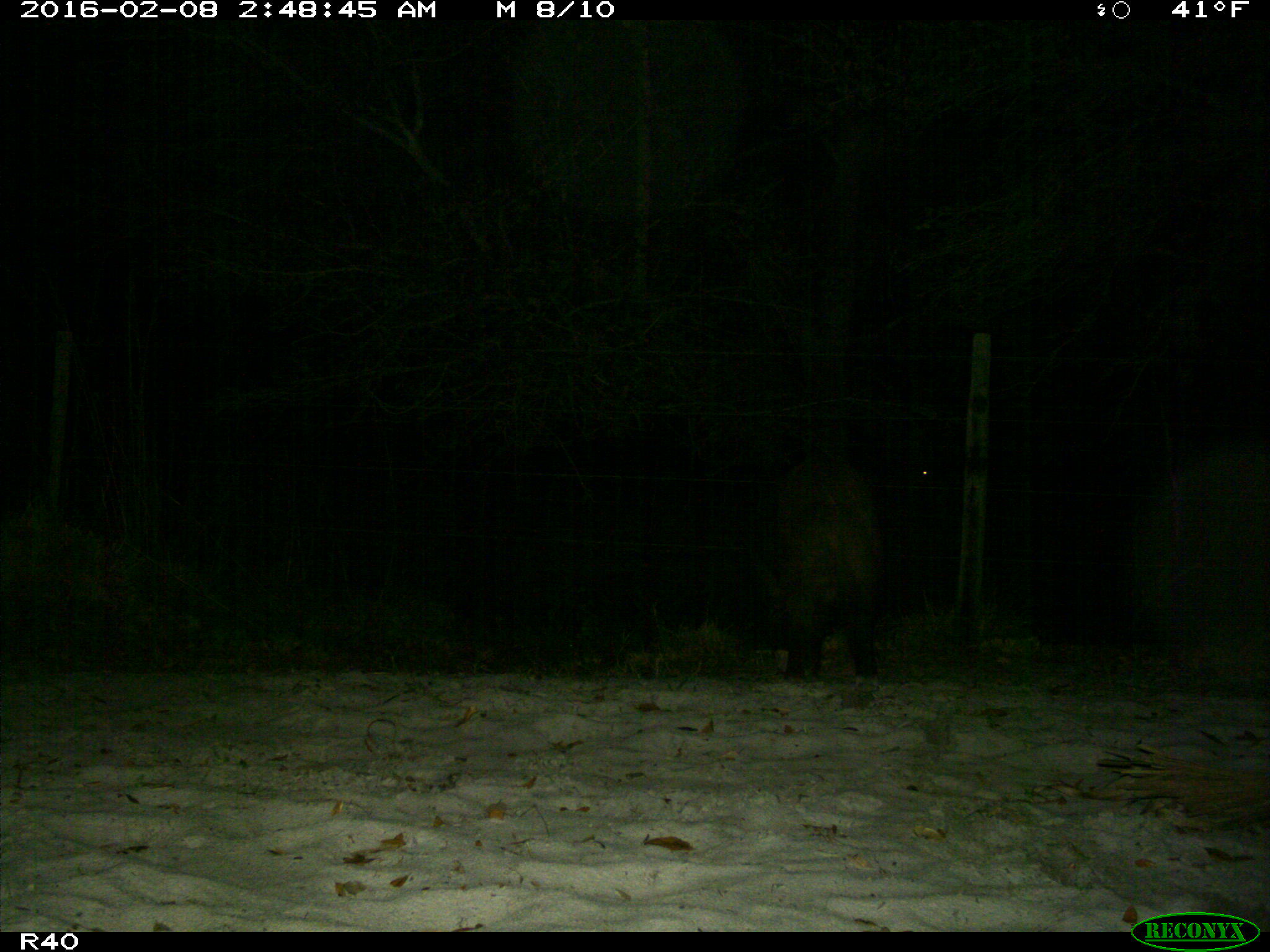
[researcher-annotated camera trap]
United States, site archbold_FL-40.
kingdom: Animalia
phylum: Chordata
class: Mammalia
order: Artiodactyla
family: Suidae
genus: Sus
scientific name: Sus scrofa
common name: wild boar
Sus scrofa (wild boar).